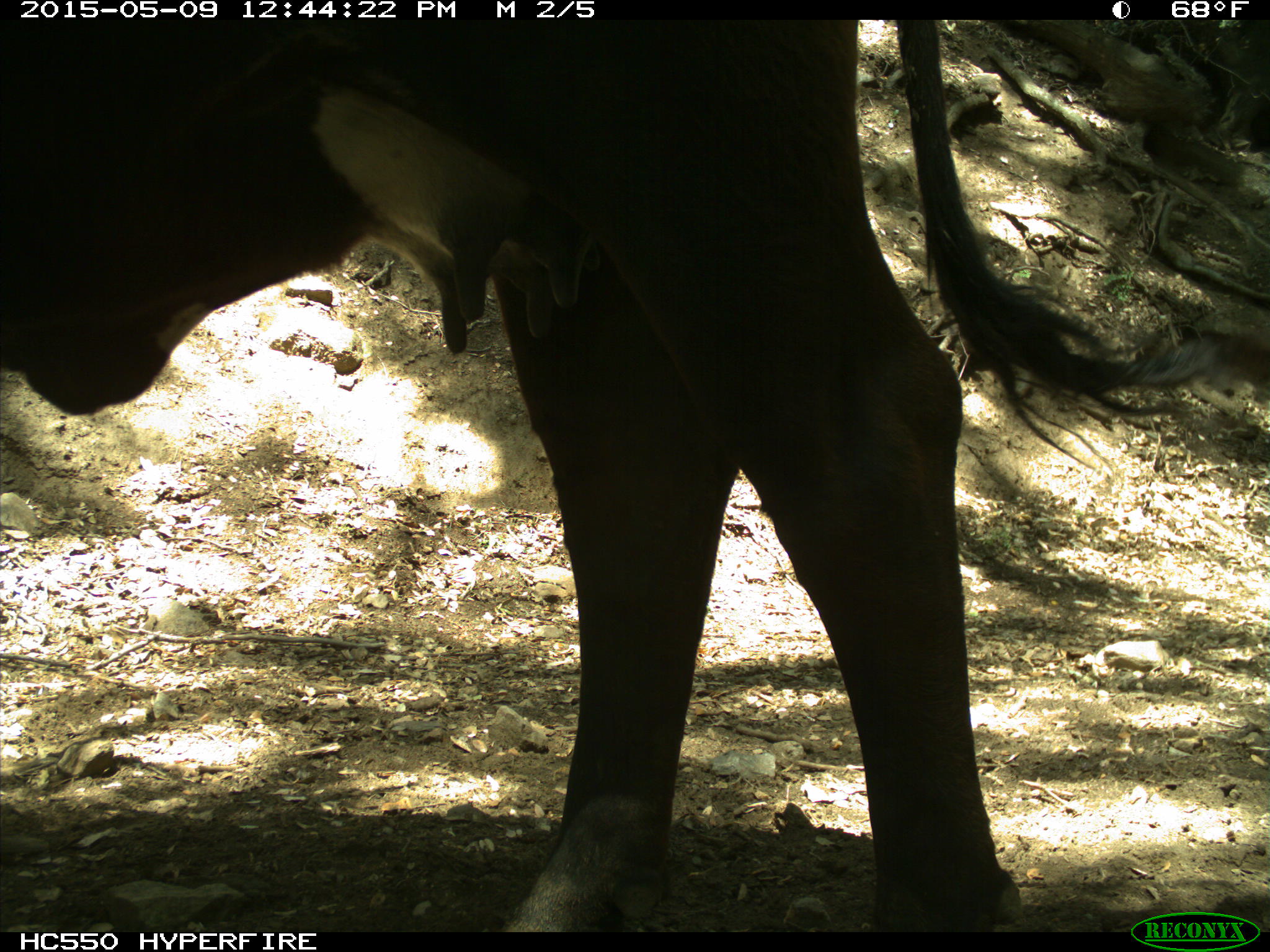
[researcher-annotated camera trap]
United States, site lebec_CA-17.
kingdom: Animalia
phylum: Chordata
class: Mammalia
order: Artiodactyla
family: Bovidae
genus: Bos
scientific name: Bos taurus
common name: domestic cow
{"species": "Bos taurus (domestic cow)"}